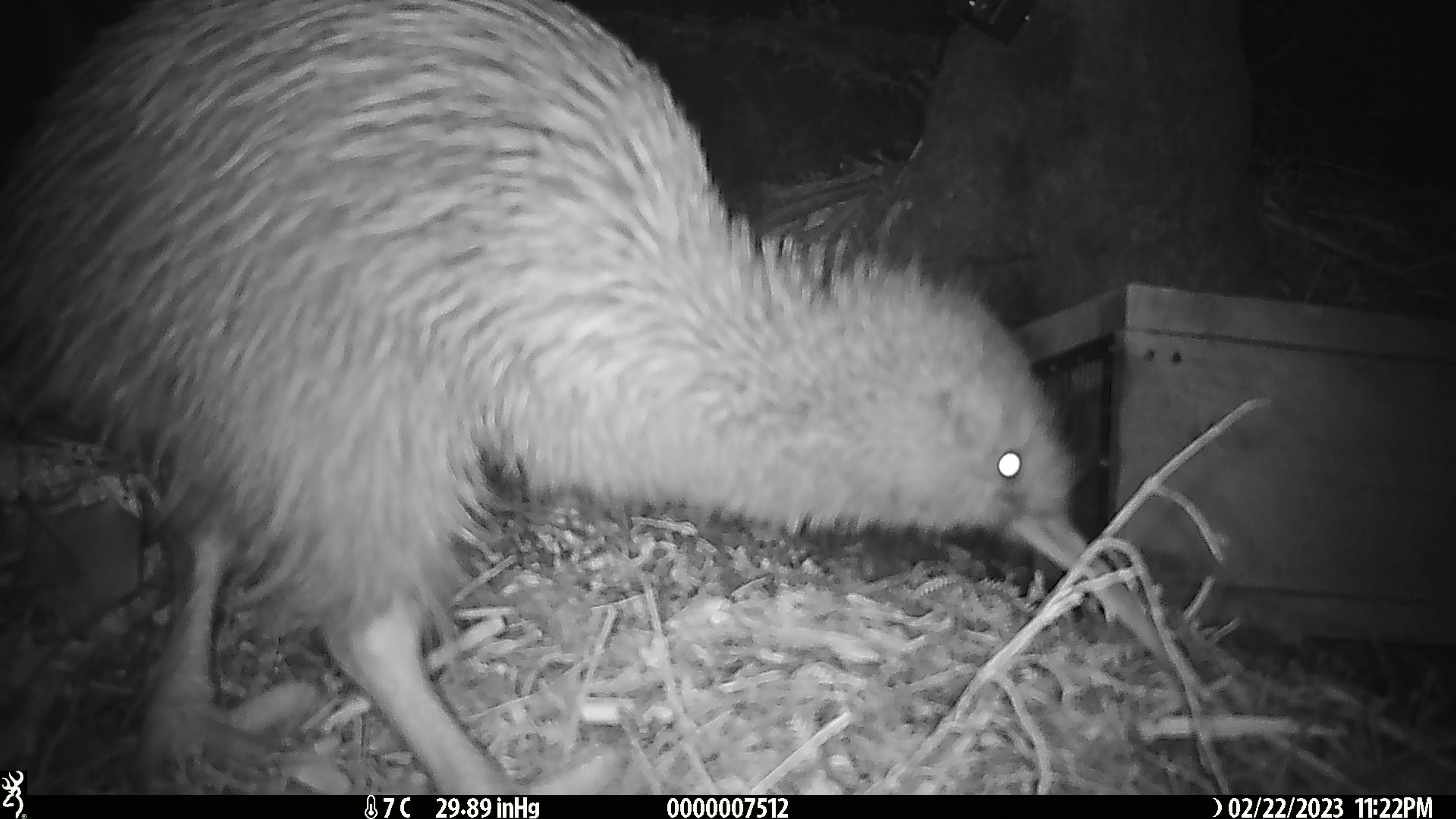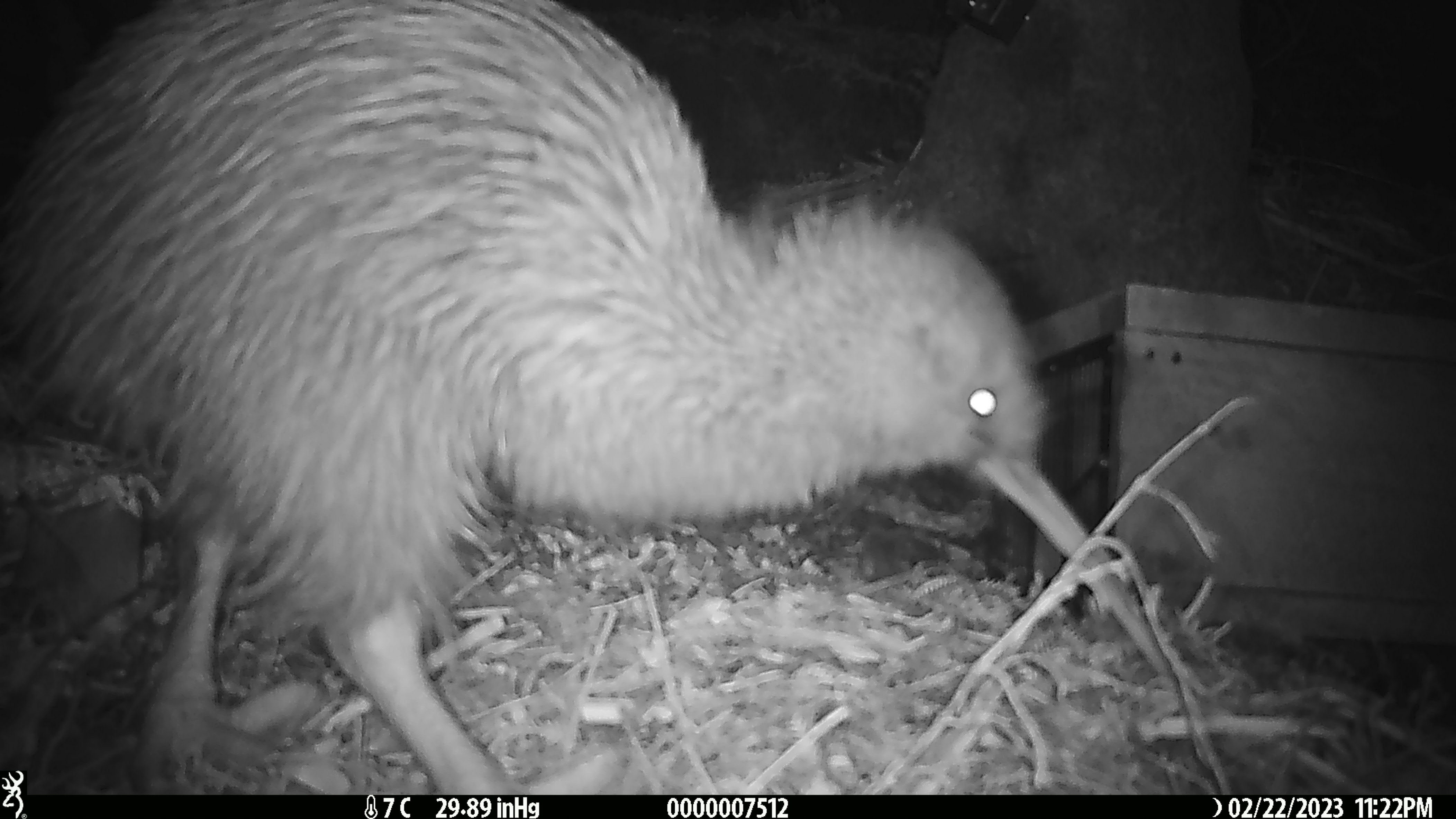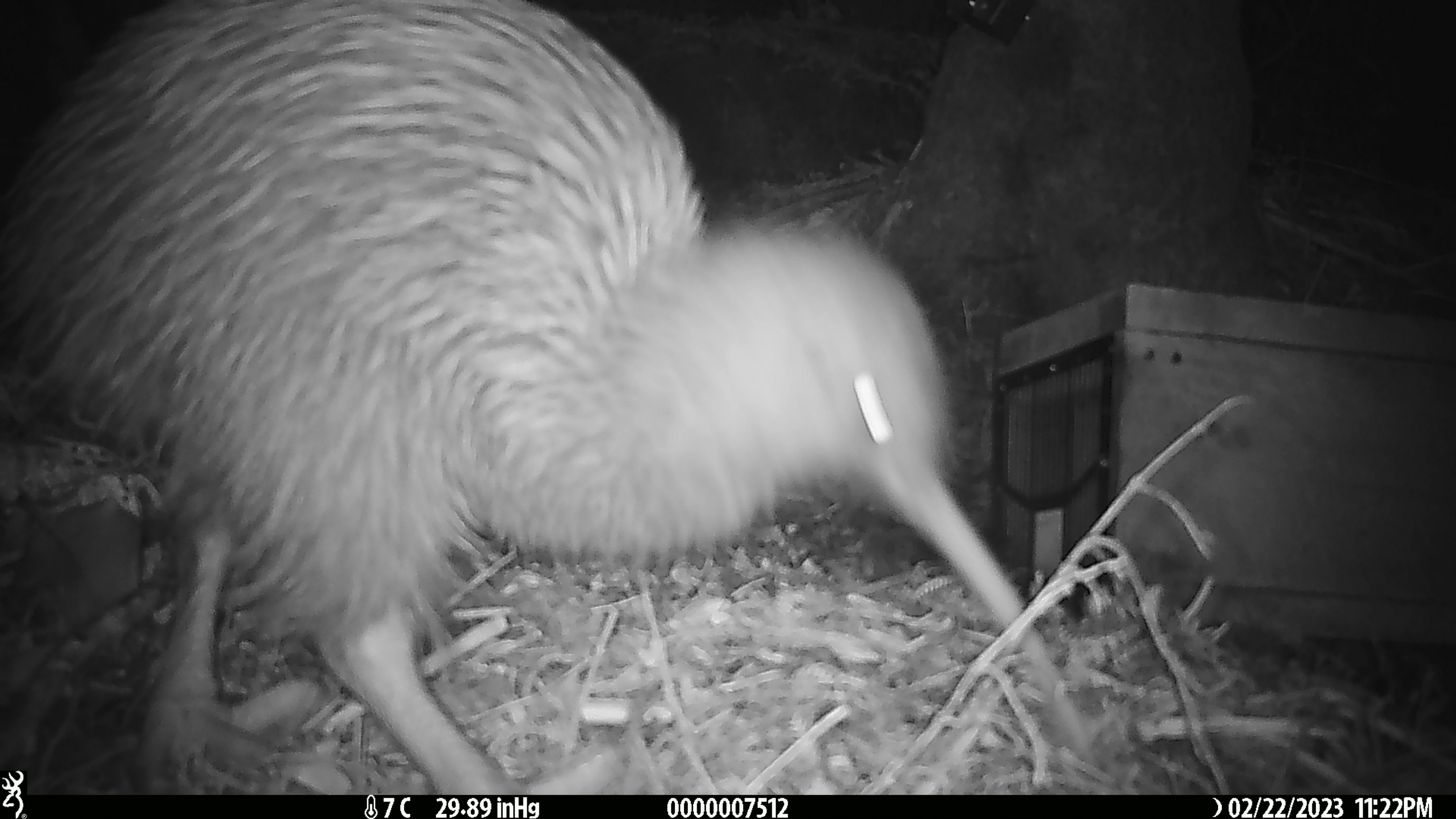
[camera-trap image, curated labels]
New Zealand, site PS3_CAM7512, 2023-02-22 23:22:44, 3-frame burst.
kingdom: Animalia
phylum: Chordata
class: Aves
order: Apterygiformes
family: Apterygidae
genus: Apteryx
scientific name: Apteryx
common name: kiwi